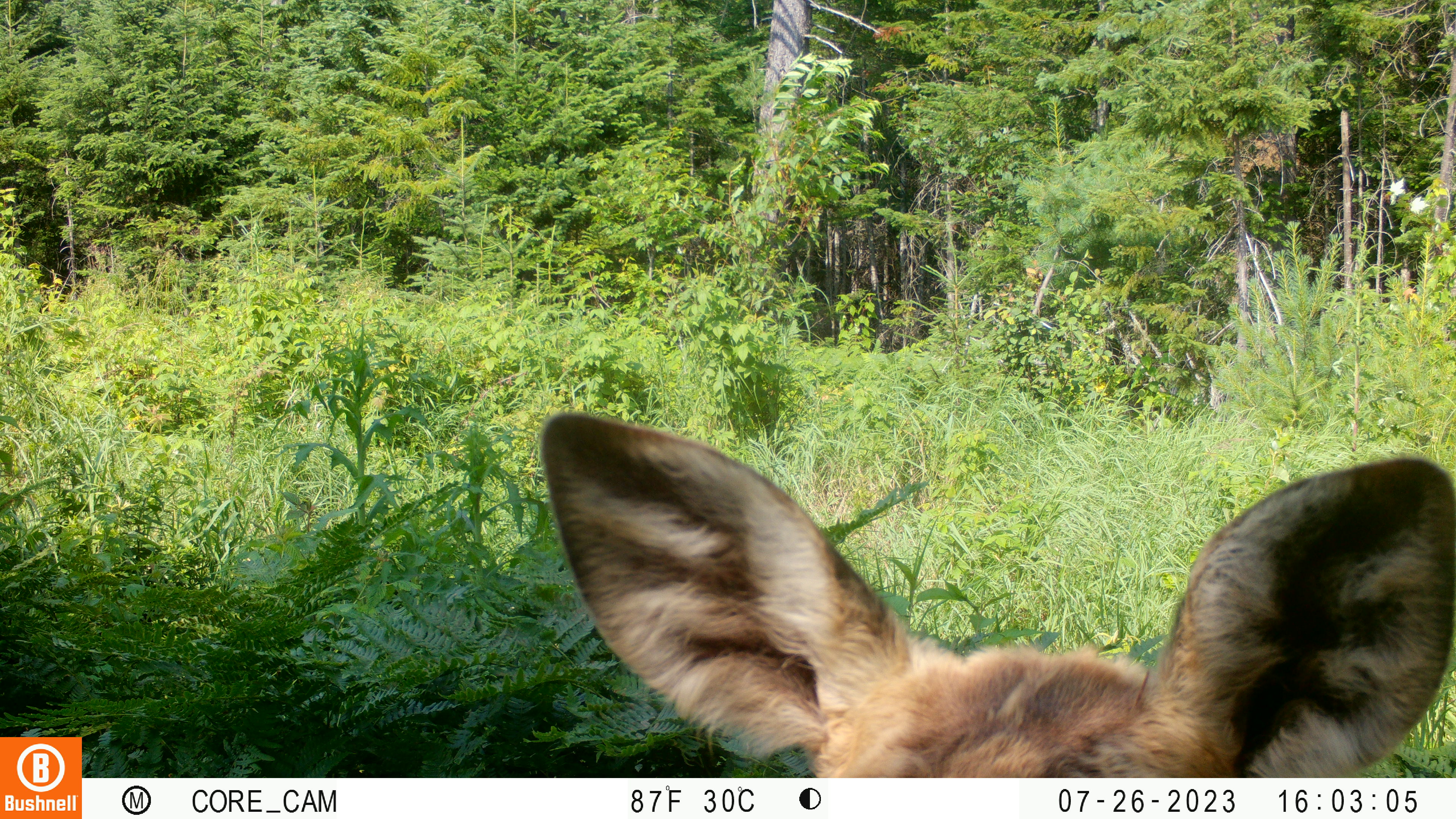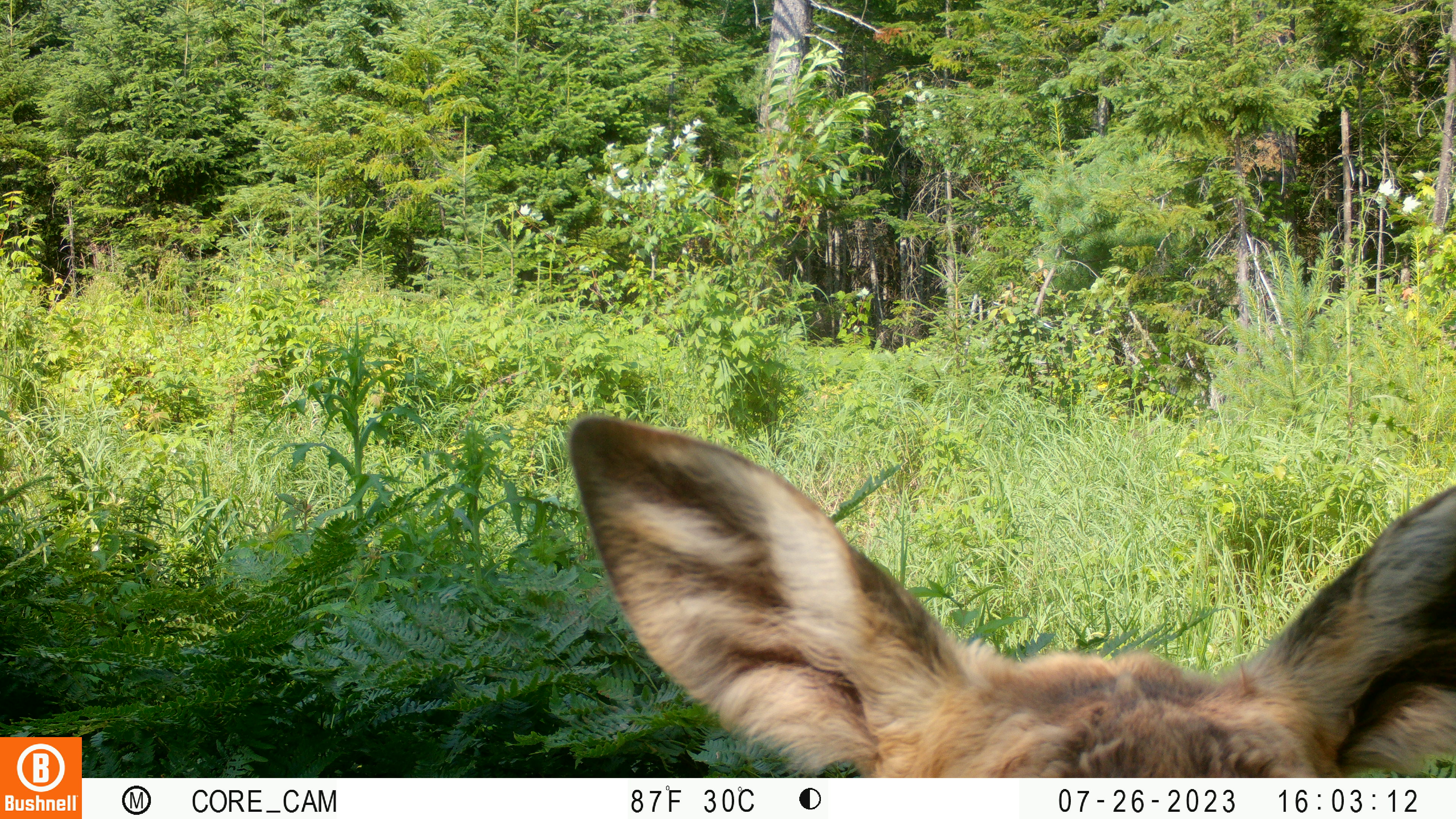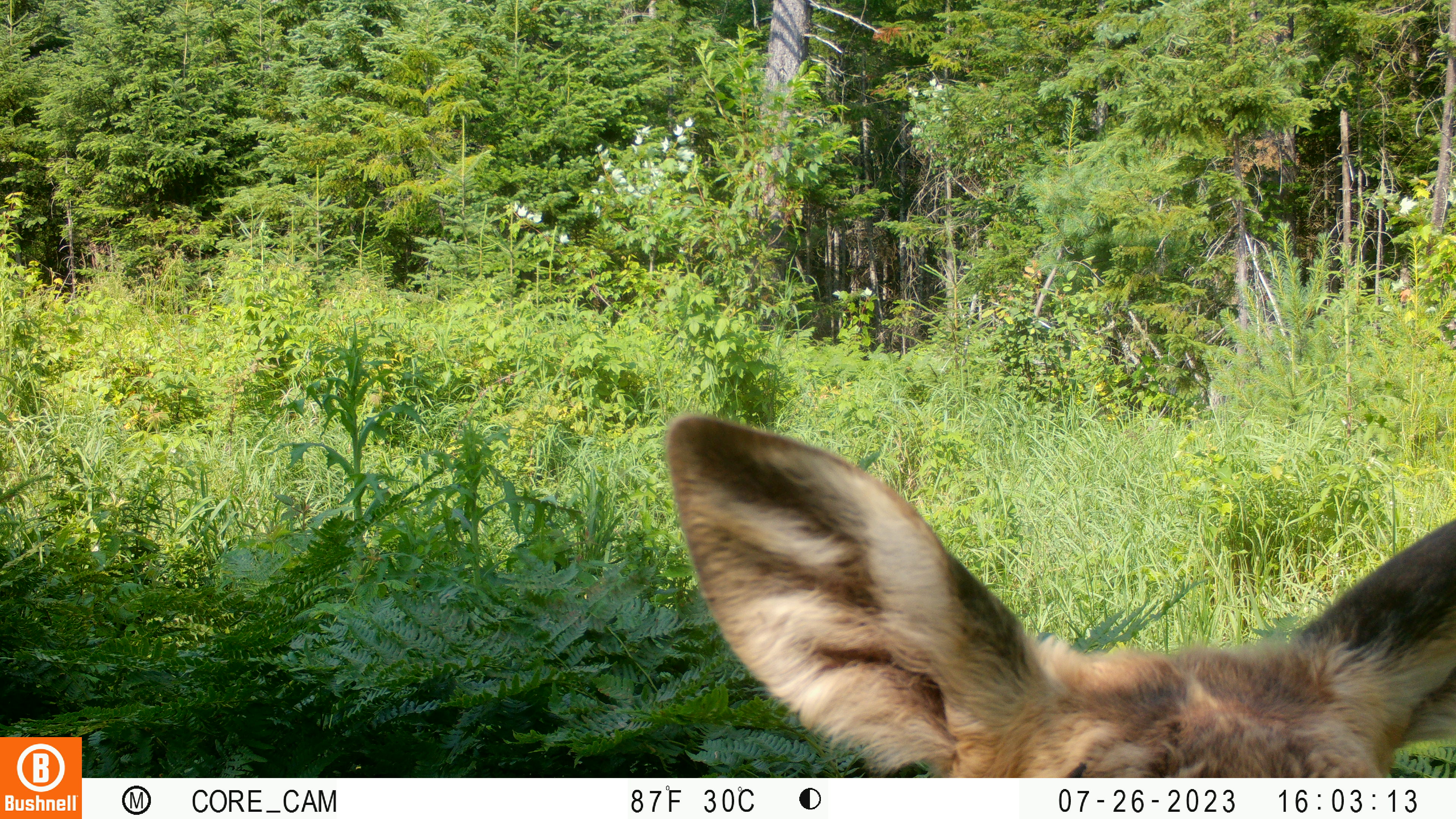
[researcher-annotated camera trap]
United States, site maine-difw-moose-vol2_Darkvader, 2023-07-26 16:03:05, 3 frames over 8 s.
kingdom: Animalia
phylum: Chordata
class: Mammalia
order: Artiodactyla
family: Cervidae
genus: Alces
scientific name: Alces alces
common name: moose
Moose (Alces alces).